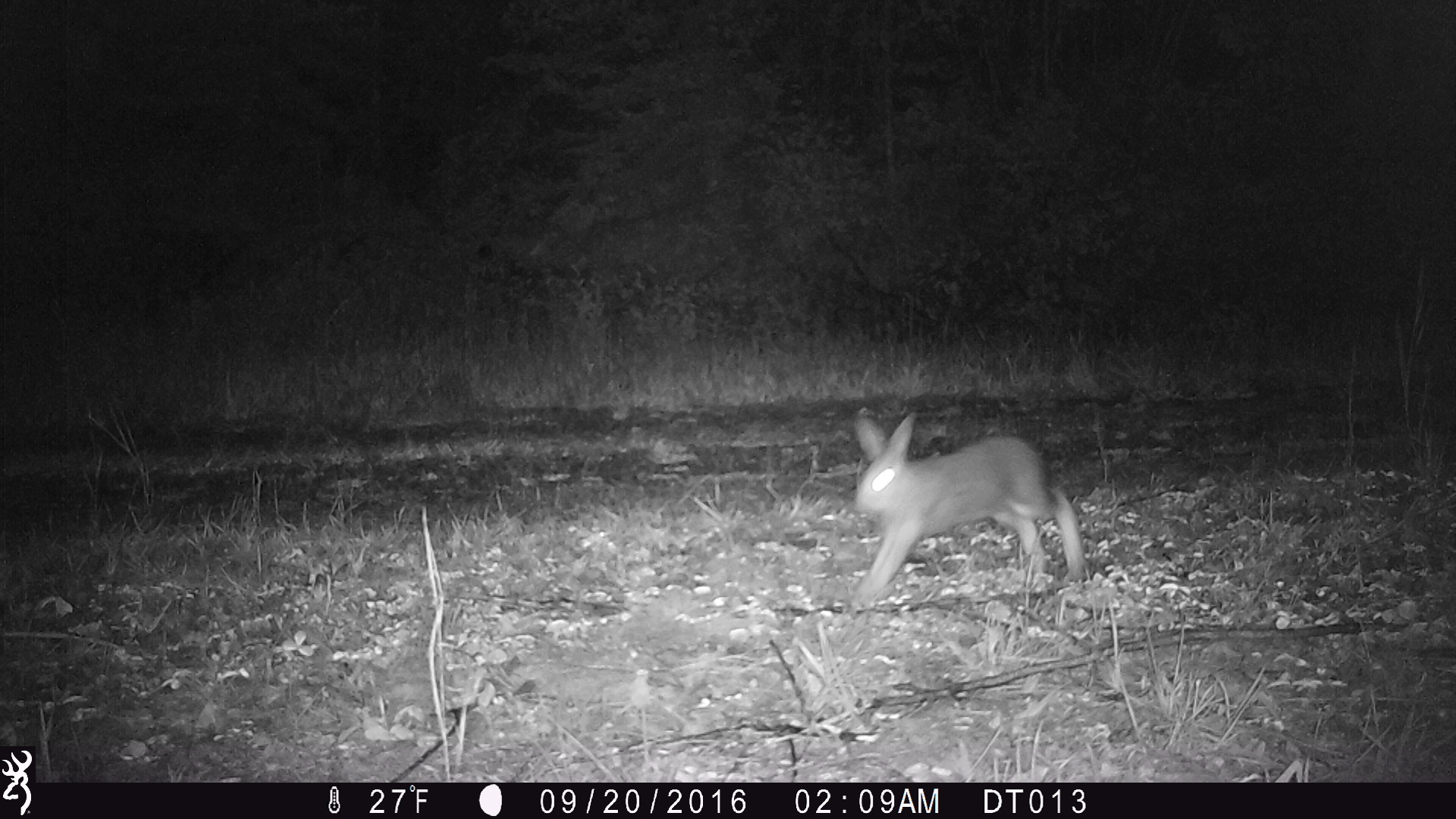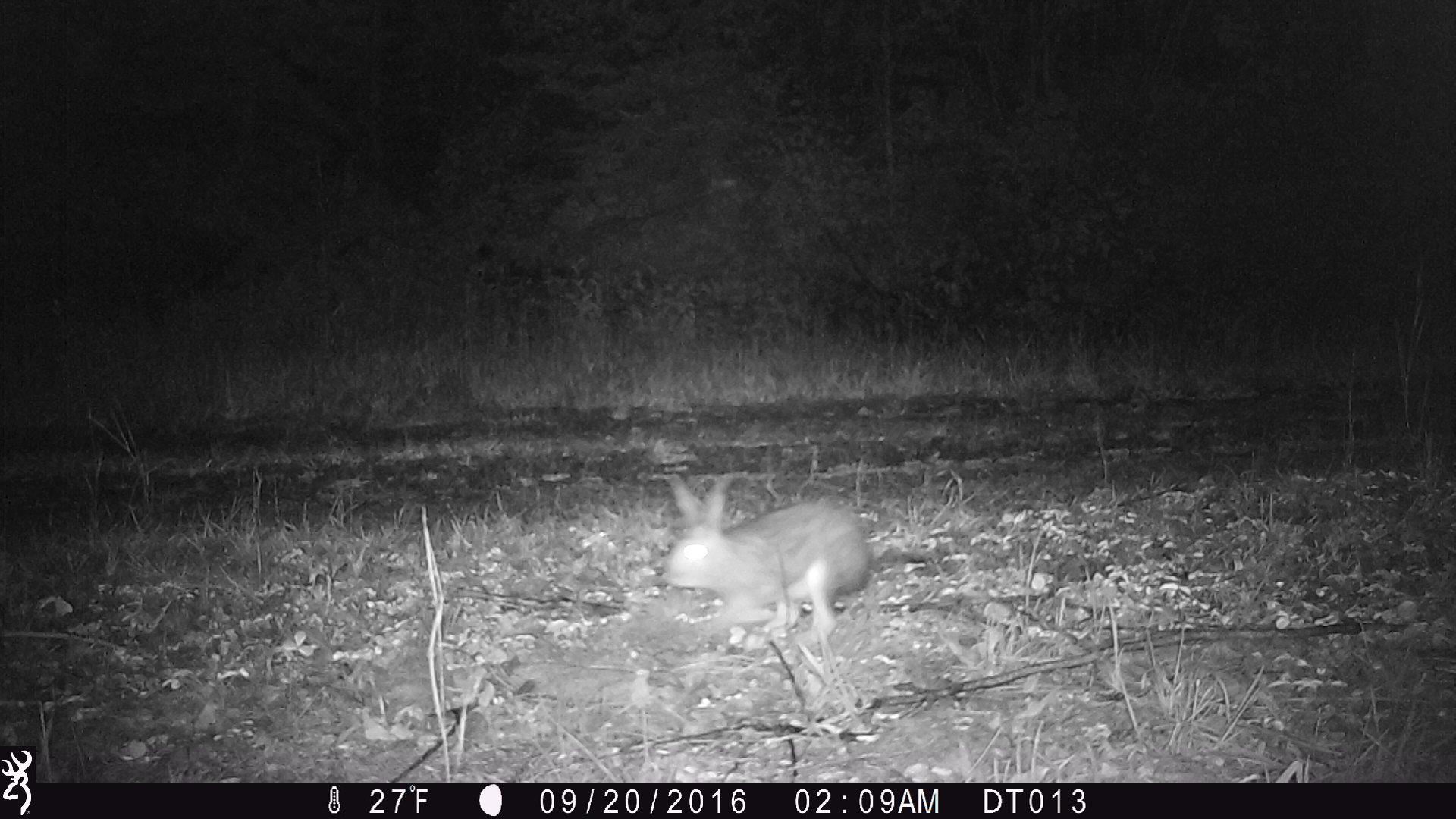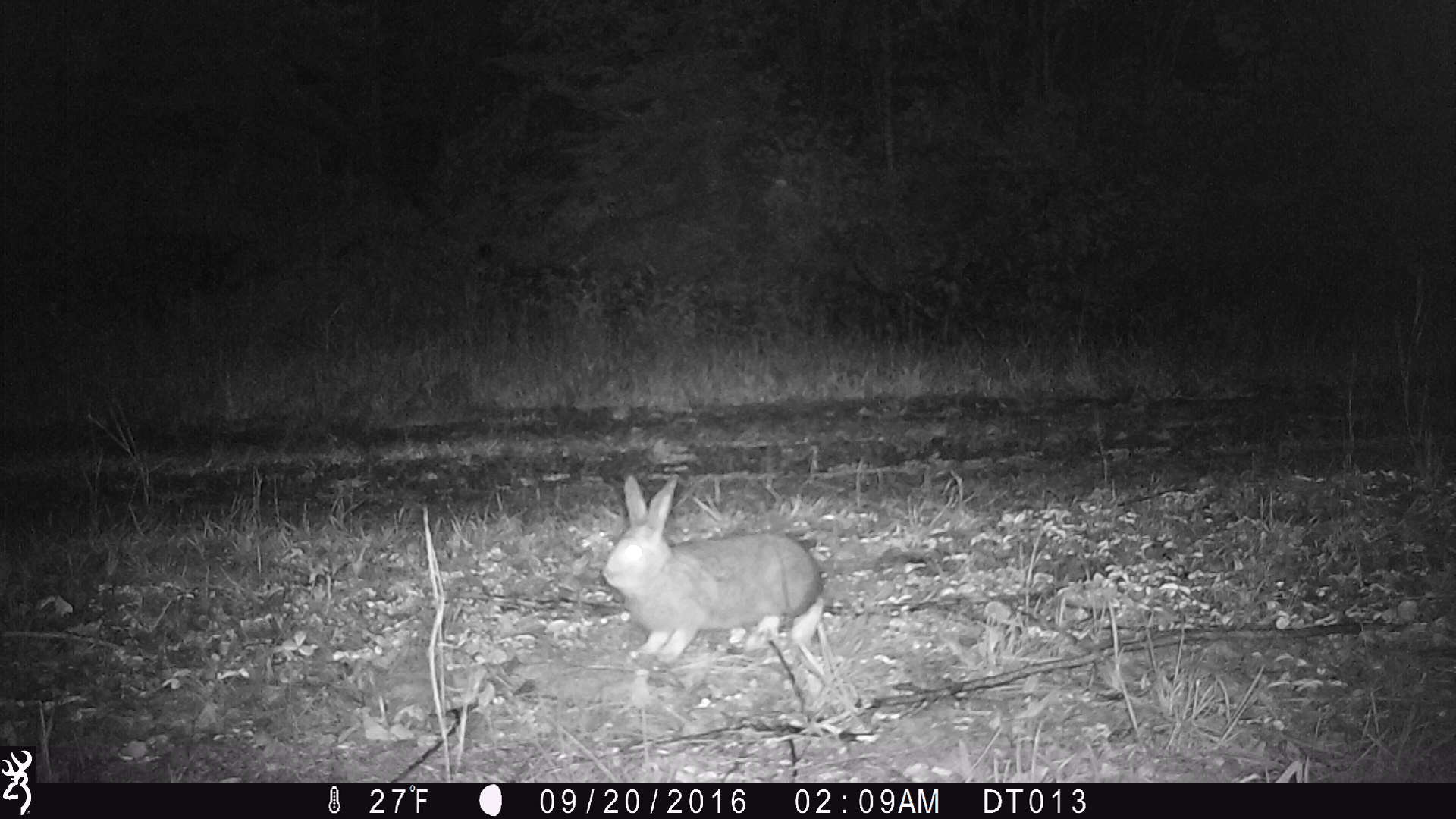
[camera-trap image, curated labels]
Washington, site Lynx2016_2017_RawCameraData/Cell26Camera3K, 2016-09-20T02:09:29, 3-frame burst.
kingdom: Animalia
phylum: Chordata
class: Mammalia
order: Lagomorpha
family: Leporidae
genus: Lepus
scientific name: Lepus americanus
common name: snowshoe hare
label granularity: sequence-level